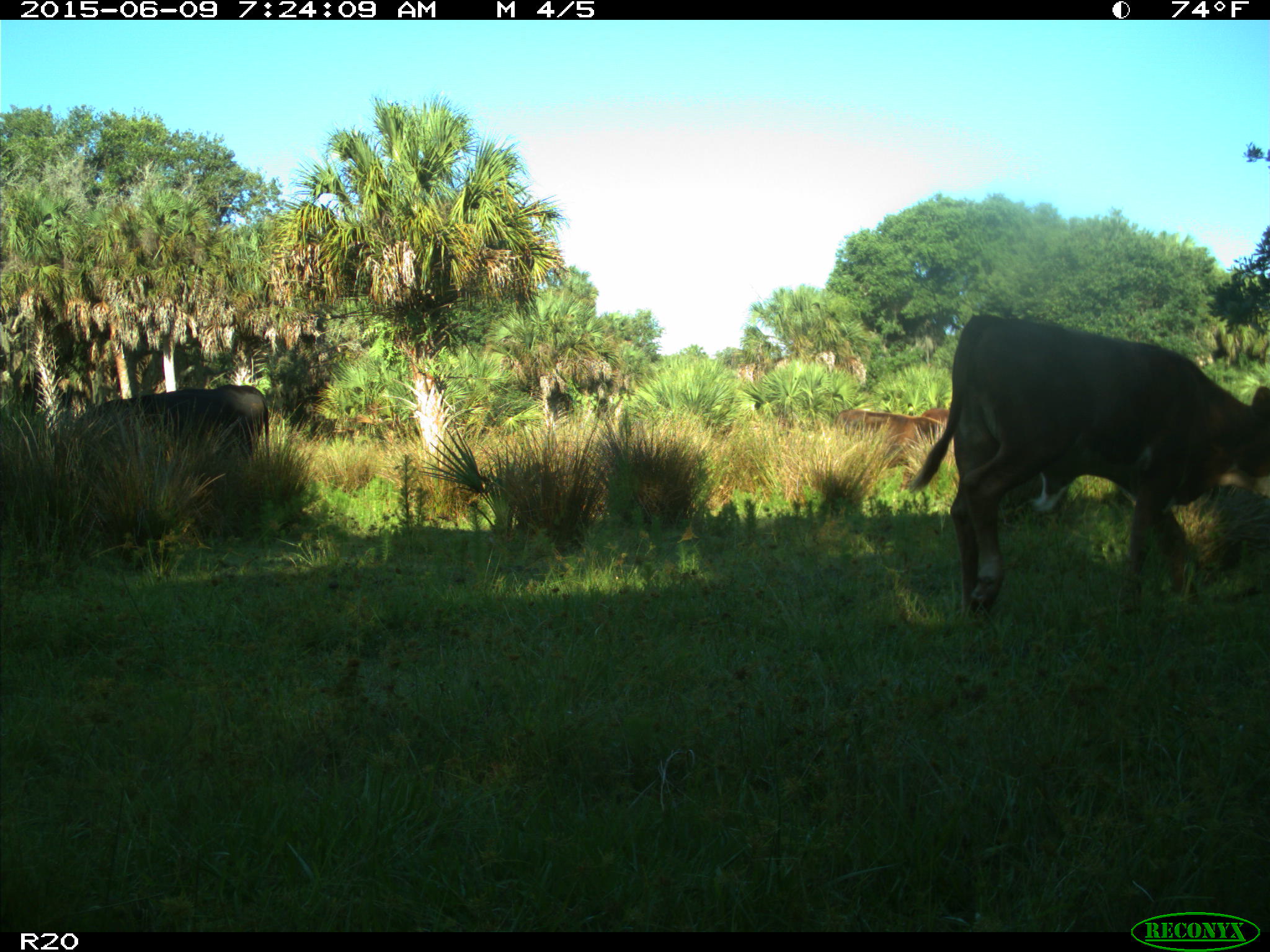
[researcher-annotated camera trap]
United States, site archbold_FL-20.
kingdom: Animalia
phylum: Chordata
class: Mammalia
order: Artiodactyla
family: Bovidae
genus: Bos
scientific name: Bos taurus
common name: domestic cow